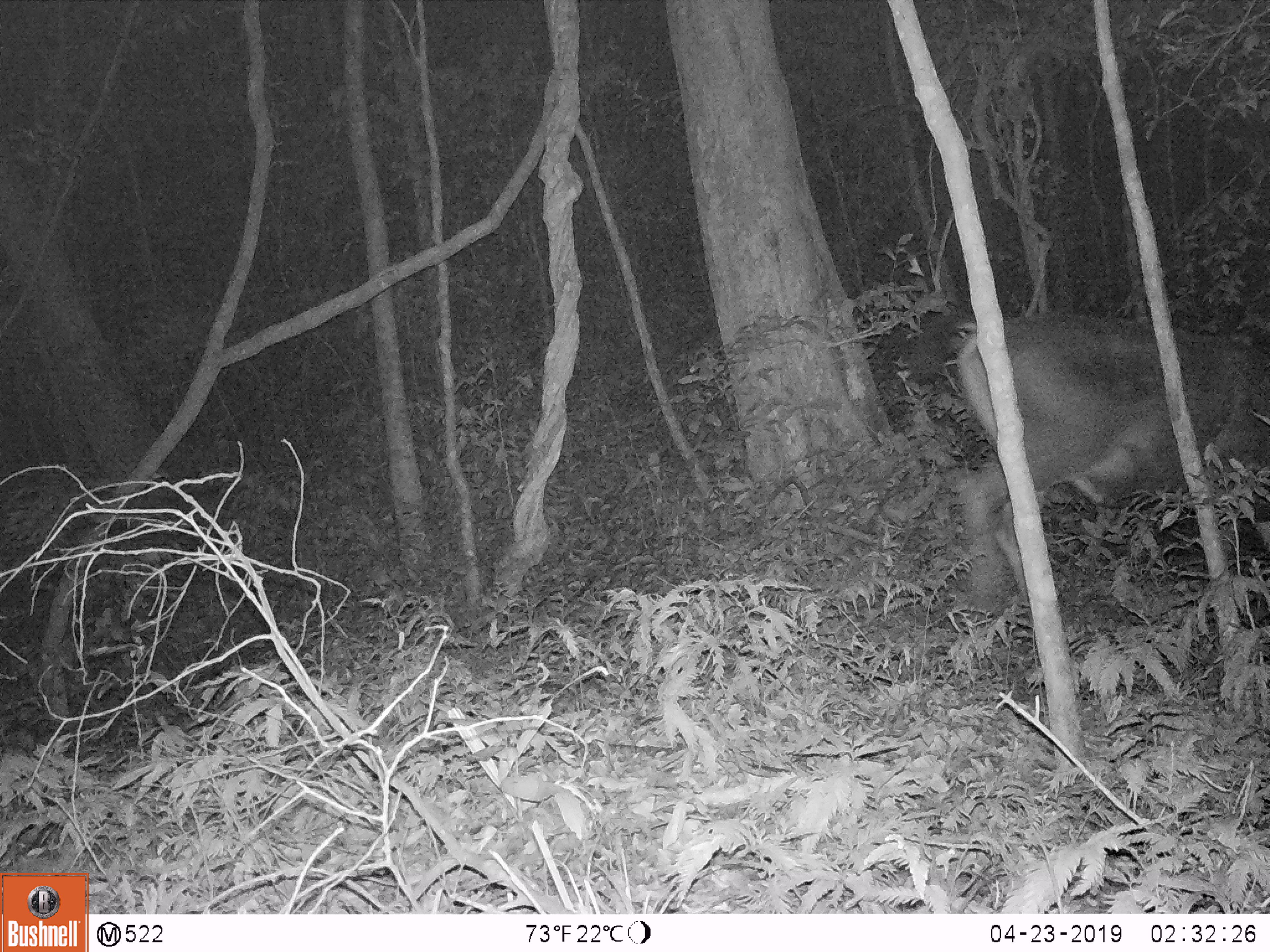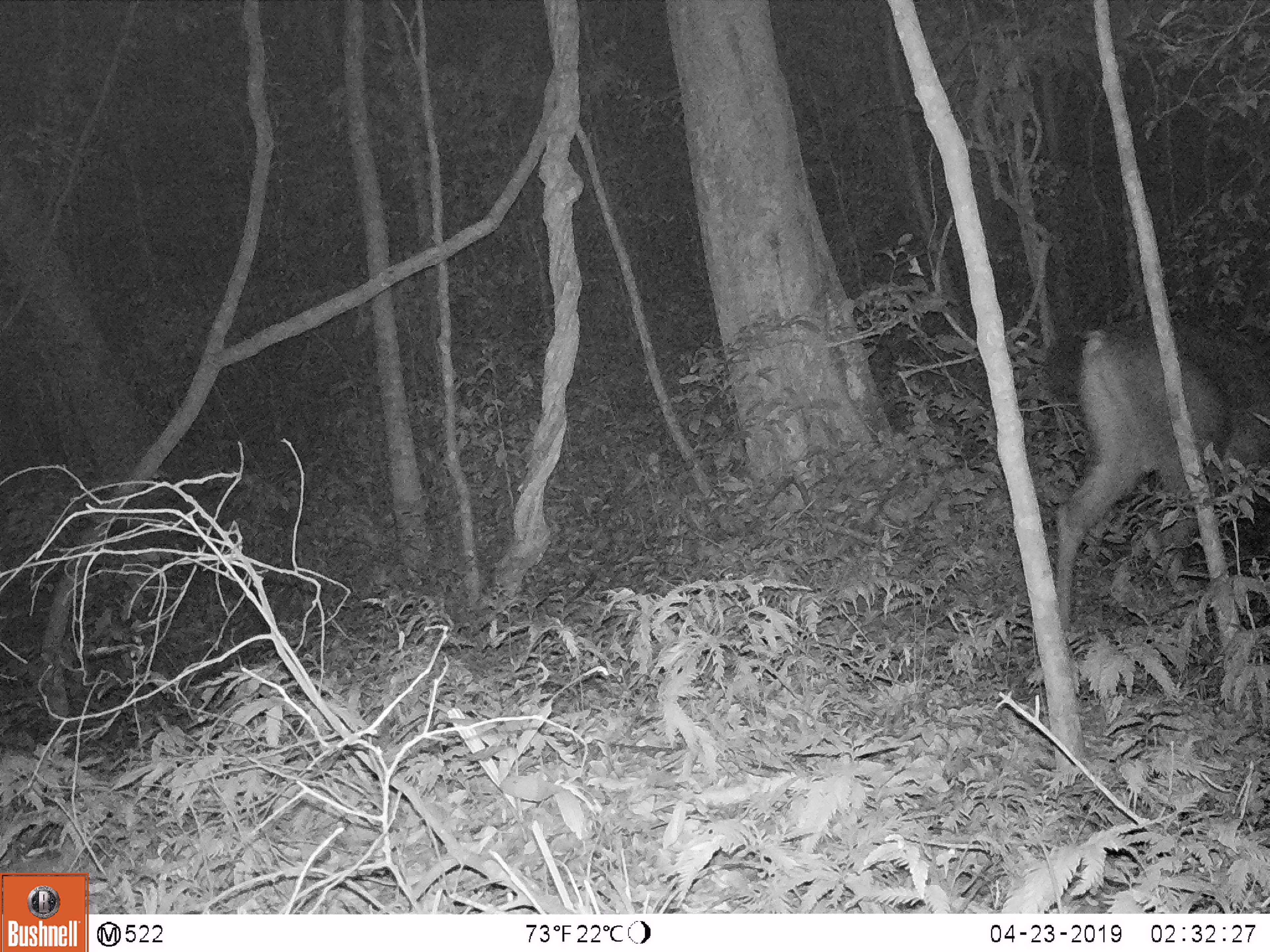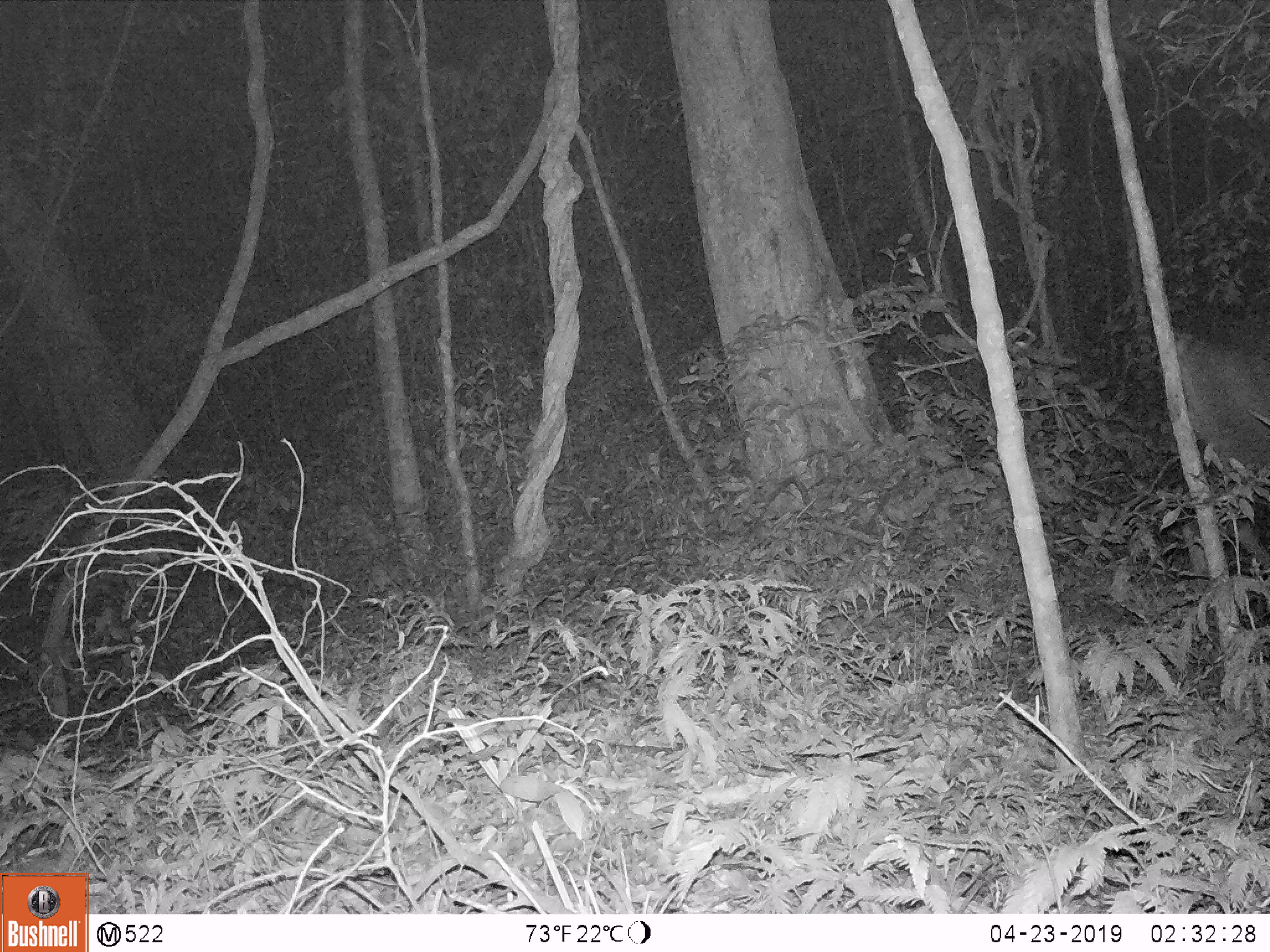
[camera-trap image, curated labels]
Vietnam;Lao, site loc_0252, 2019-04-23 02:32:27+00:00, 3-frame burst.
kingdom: Animalia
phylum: Chordata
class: Mammalia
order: Artiodactyla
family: Cervidae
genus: Rusa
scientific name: Rusa unicolor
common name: sambar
Sambar (Rusa unicolor). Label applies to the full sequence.